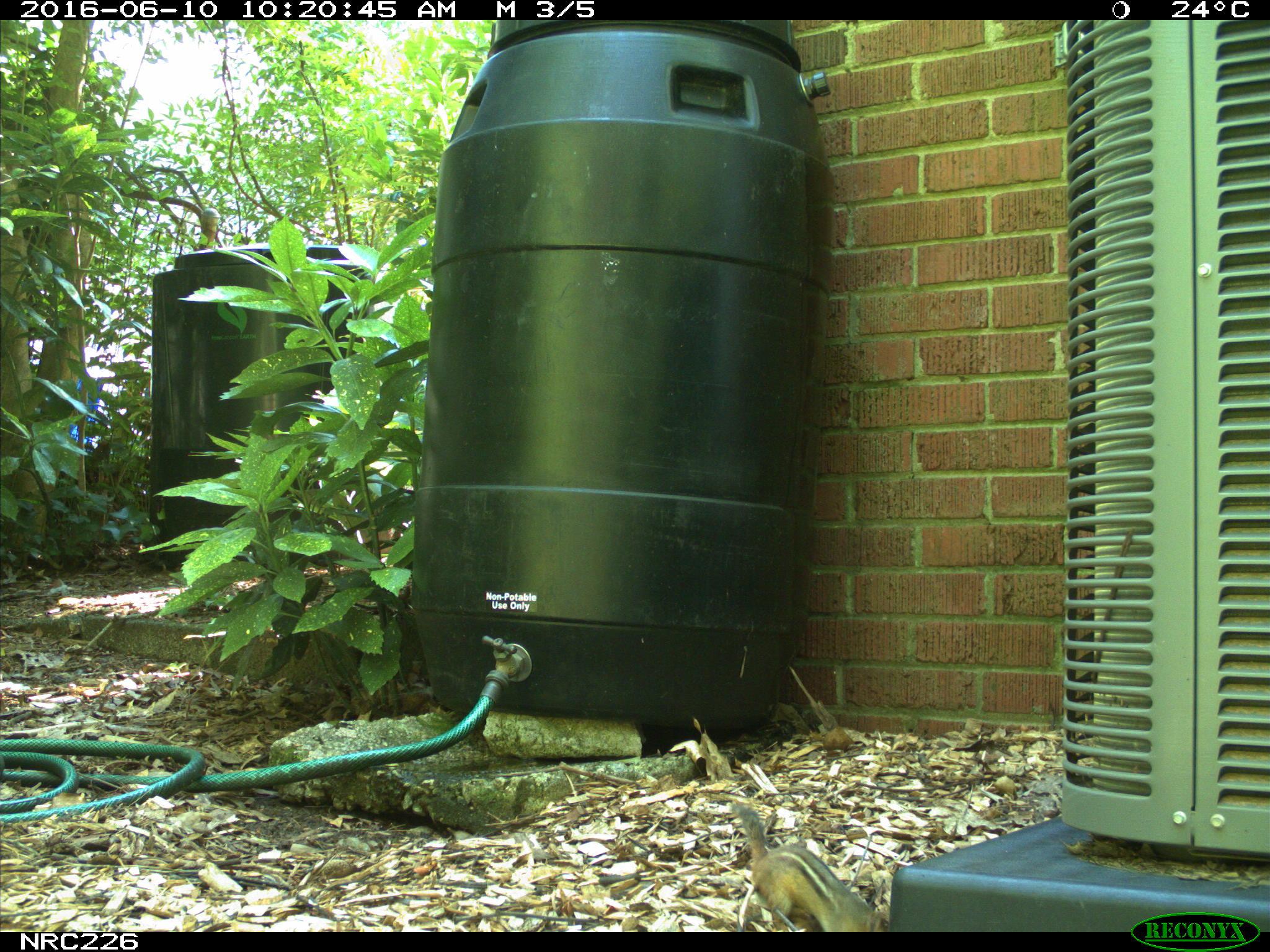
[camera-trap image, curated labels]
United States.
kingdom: Animalia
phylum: Chordata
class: Mammalia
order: Rodentia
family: Sciuridae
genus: Tamias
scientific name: Tamias striatus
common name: eastern chipmunk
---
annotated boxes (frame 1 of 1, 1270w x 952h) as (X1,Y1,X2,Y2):
Eastern Chipmunk: (730,806,886,935)